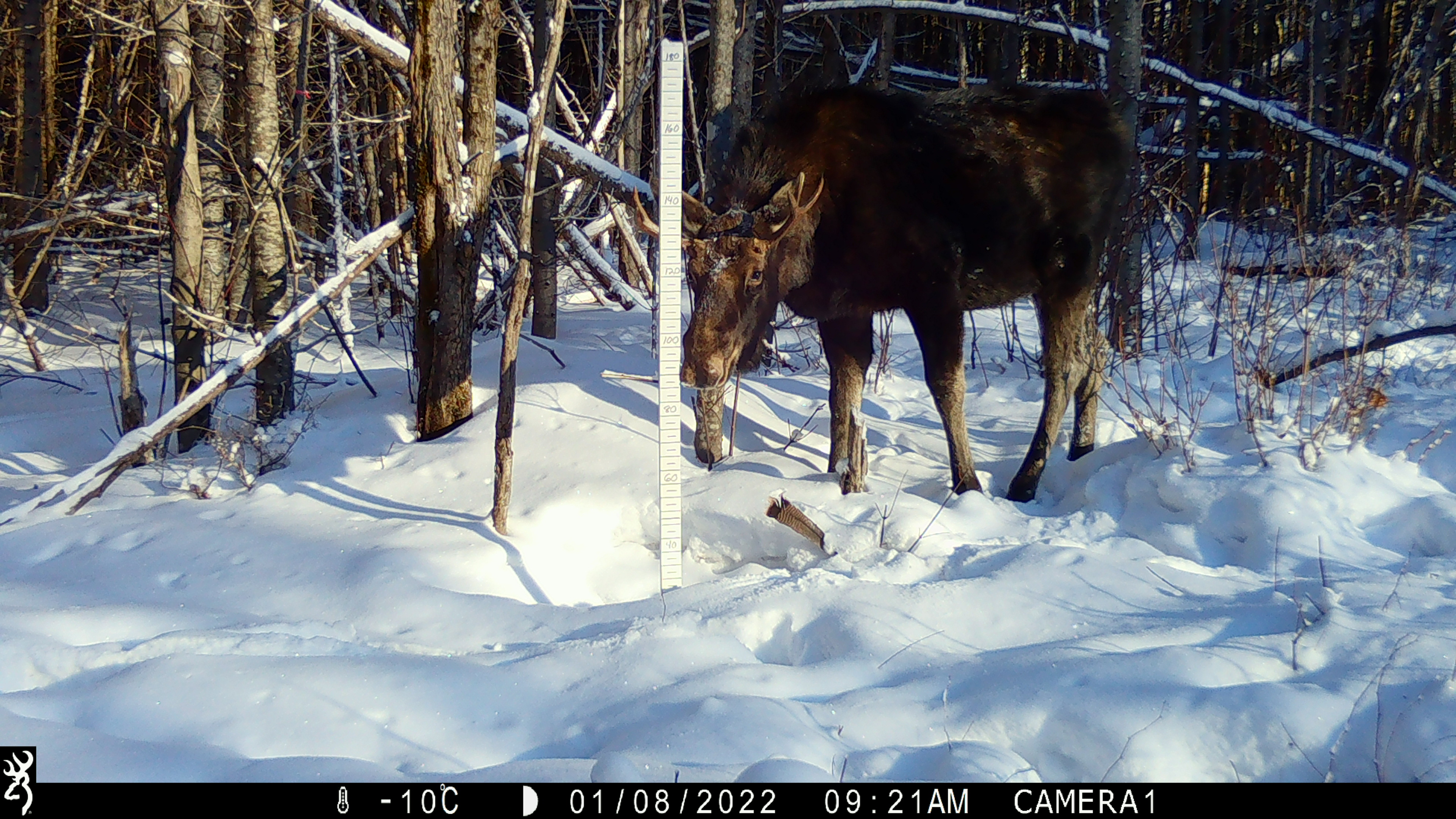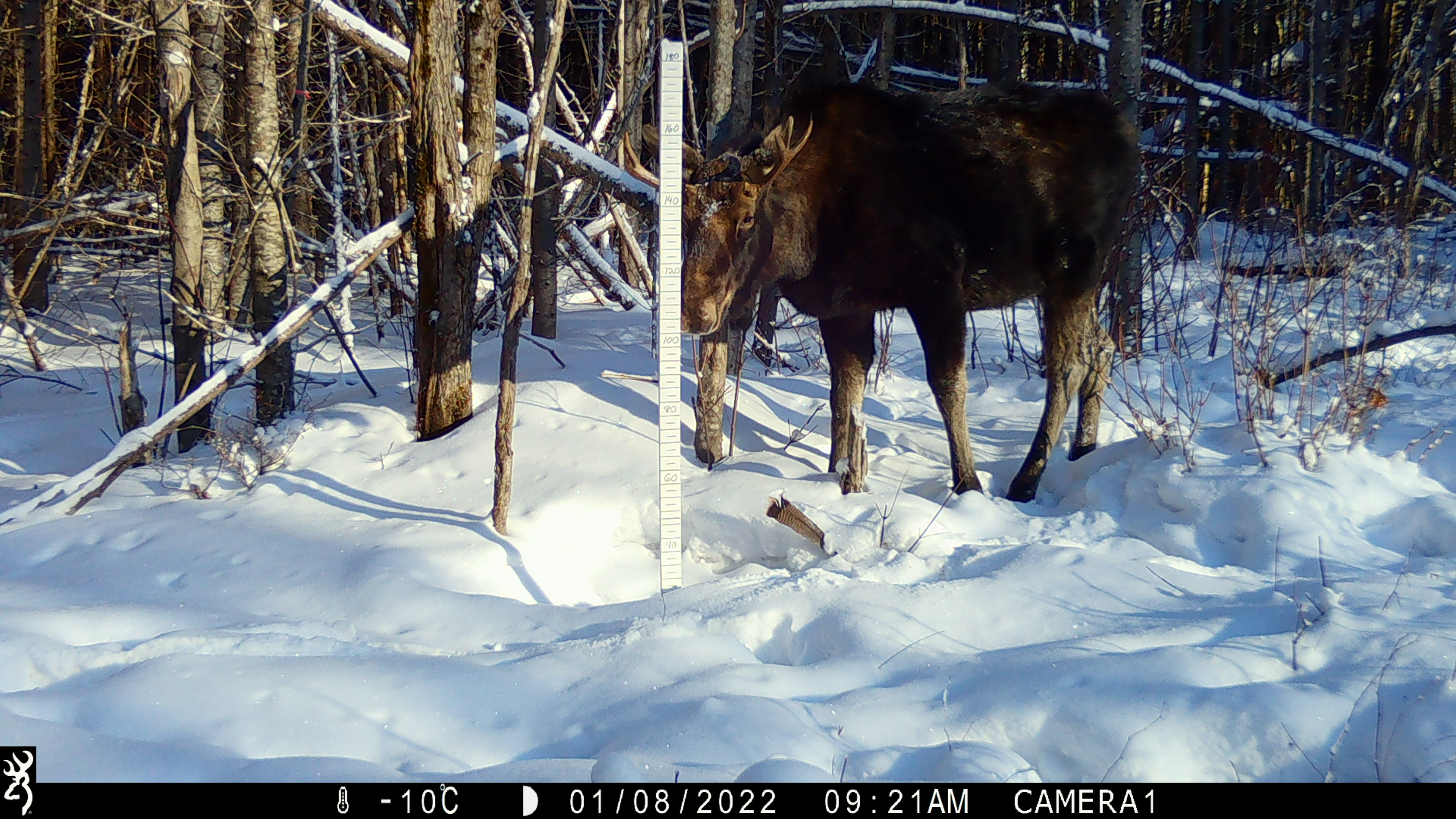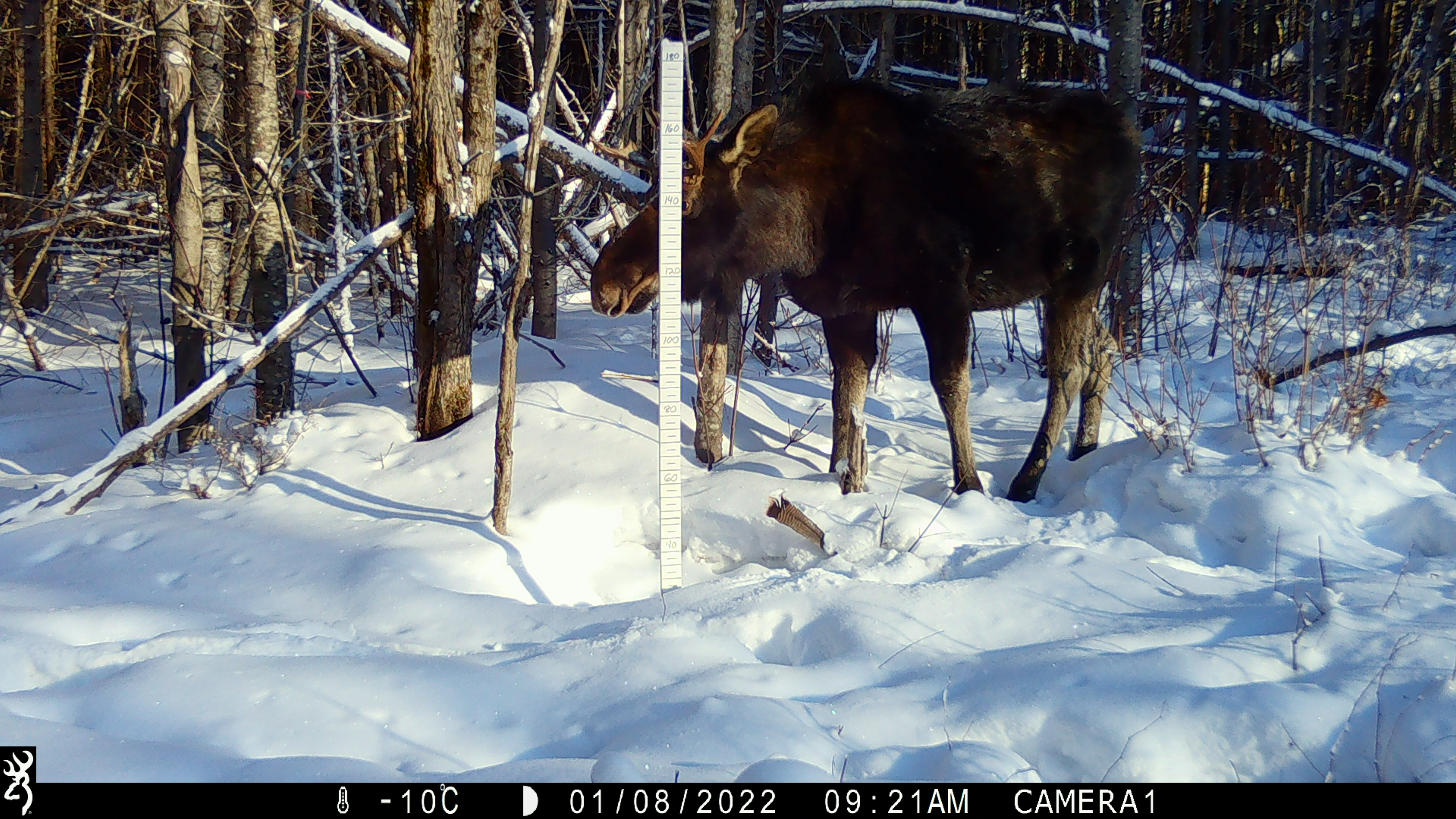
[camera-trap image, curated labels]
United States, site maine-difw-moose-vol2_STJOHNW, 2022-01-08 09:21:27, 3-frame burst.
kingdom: Animalia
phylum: Chordata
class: Mammalia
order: Artiodactyla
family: Cervidae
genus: Alces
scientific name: Alces alces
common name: moose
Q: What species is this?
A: Moose (Alces alces).